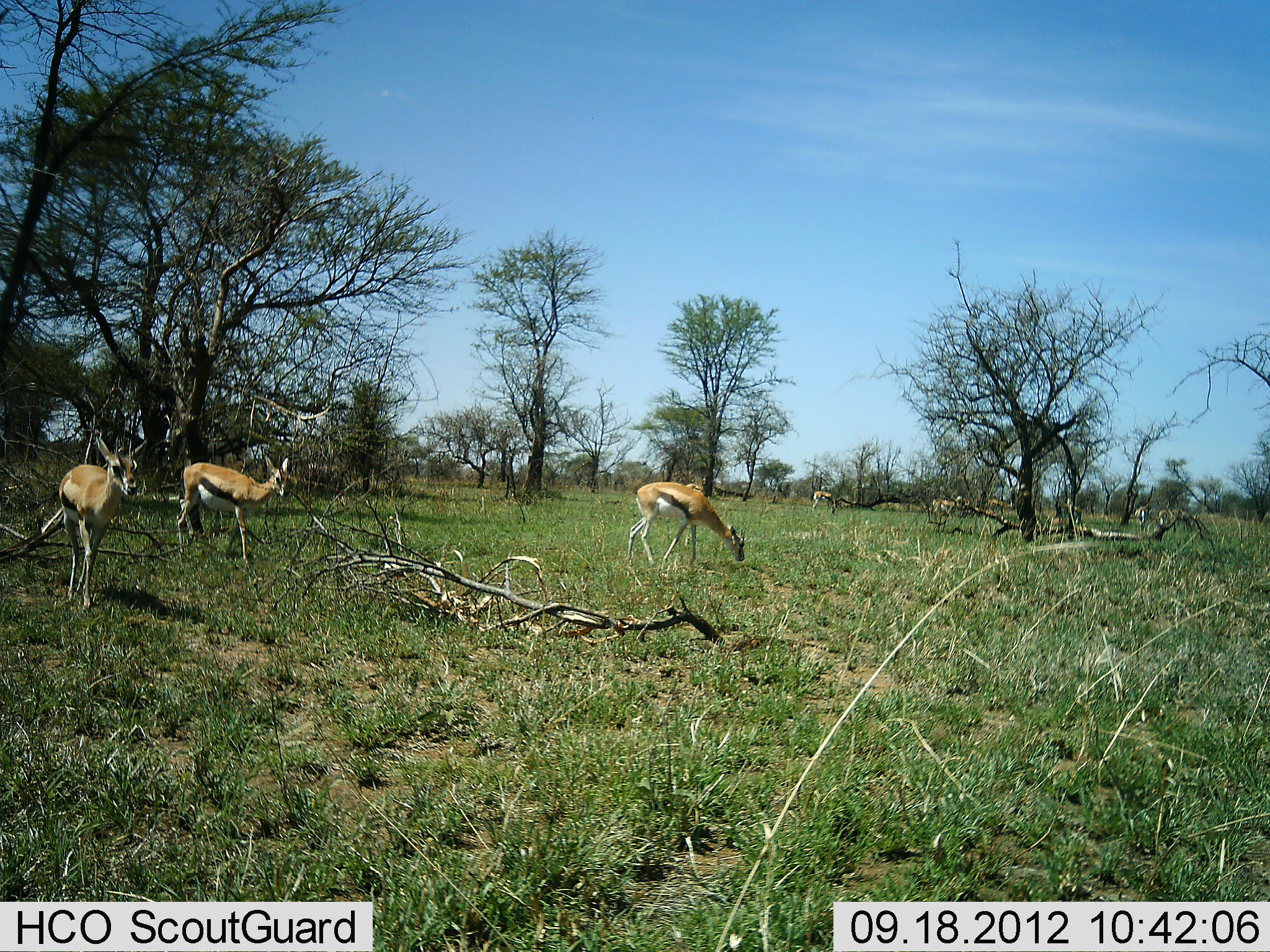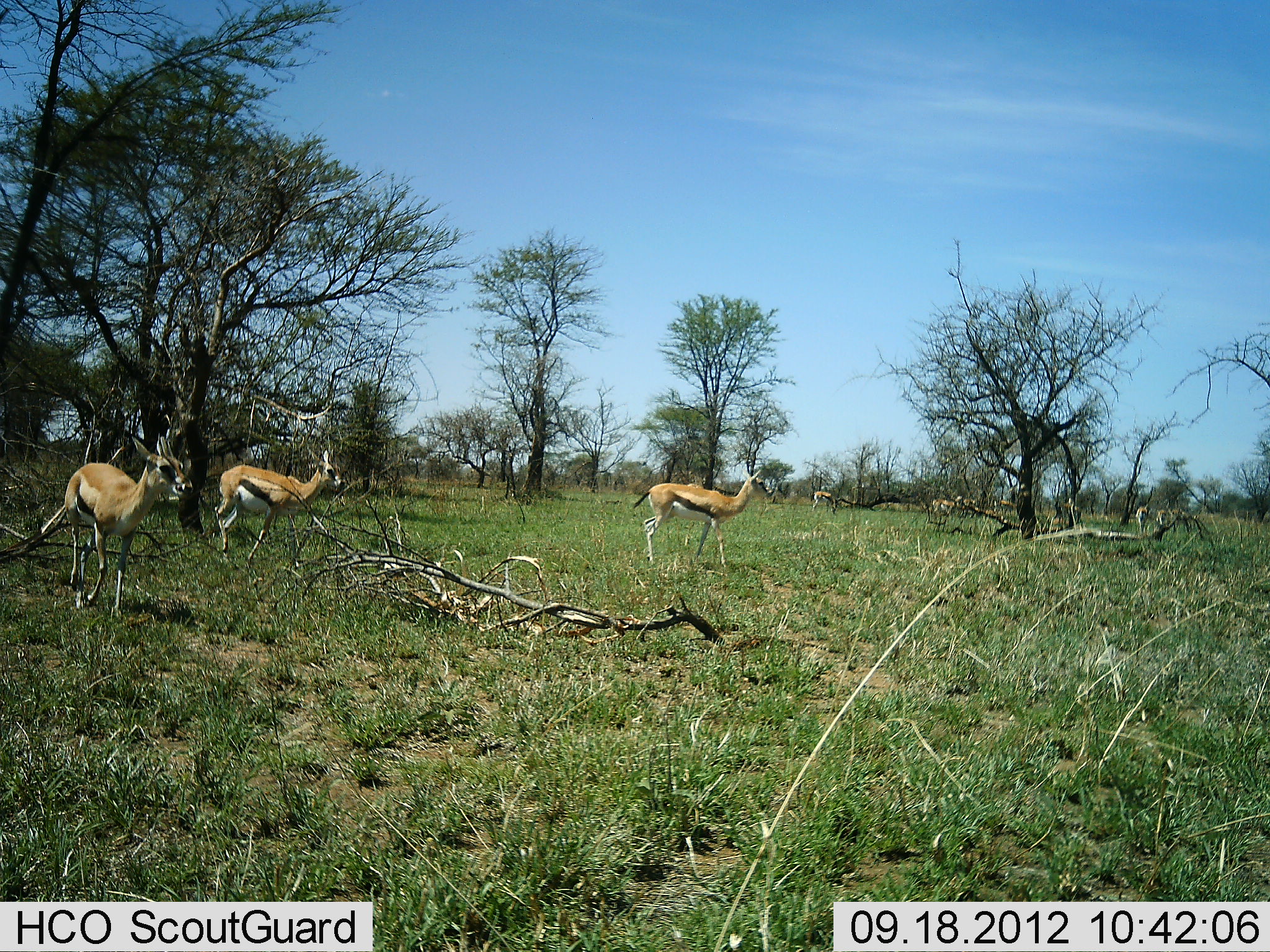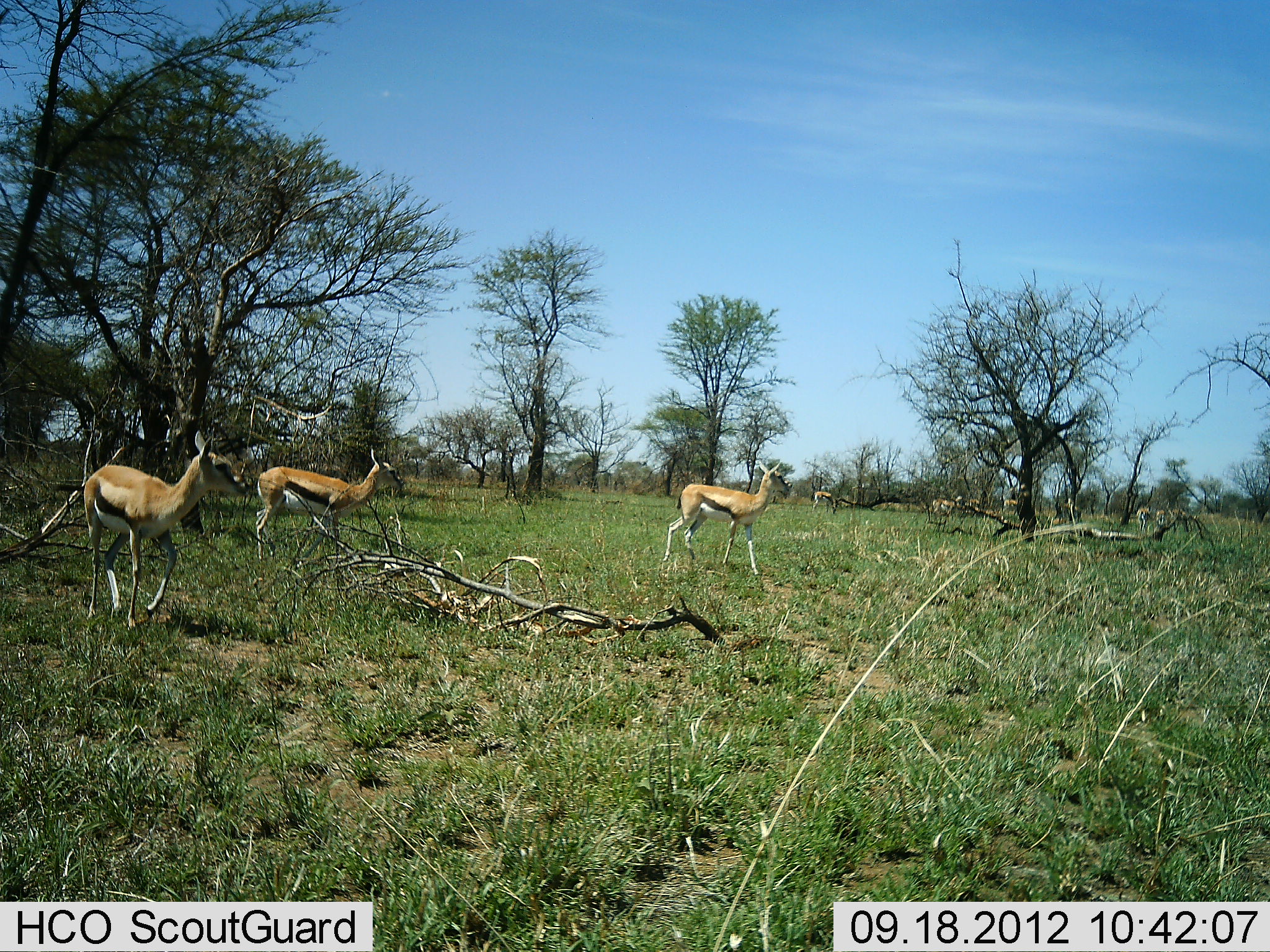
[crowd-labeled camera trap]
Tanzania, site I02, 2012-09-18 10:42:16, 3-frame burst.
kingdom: Animalia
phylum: Chordata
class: Mammalia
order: Artiodactyla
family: Bovidae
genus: Eudorcas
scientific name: Eudorcas thomsonii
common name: thomson's gazelle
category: gazellethomsons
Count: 5.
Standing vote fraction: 50%.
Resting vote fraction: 0%.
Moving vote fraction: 80%.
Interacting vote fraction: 0%.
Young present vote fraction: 0%.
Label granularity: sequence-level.